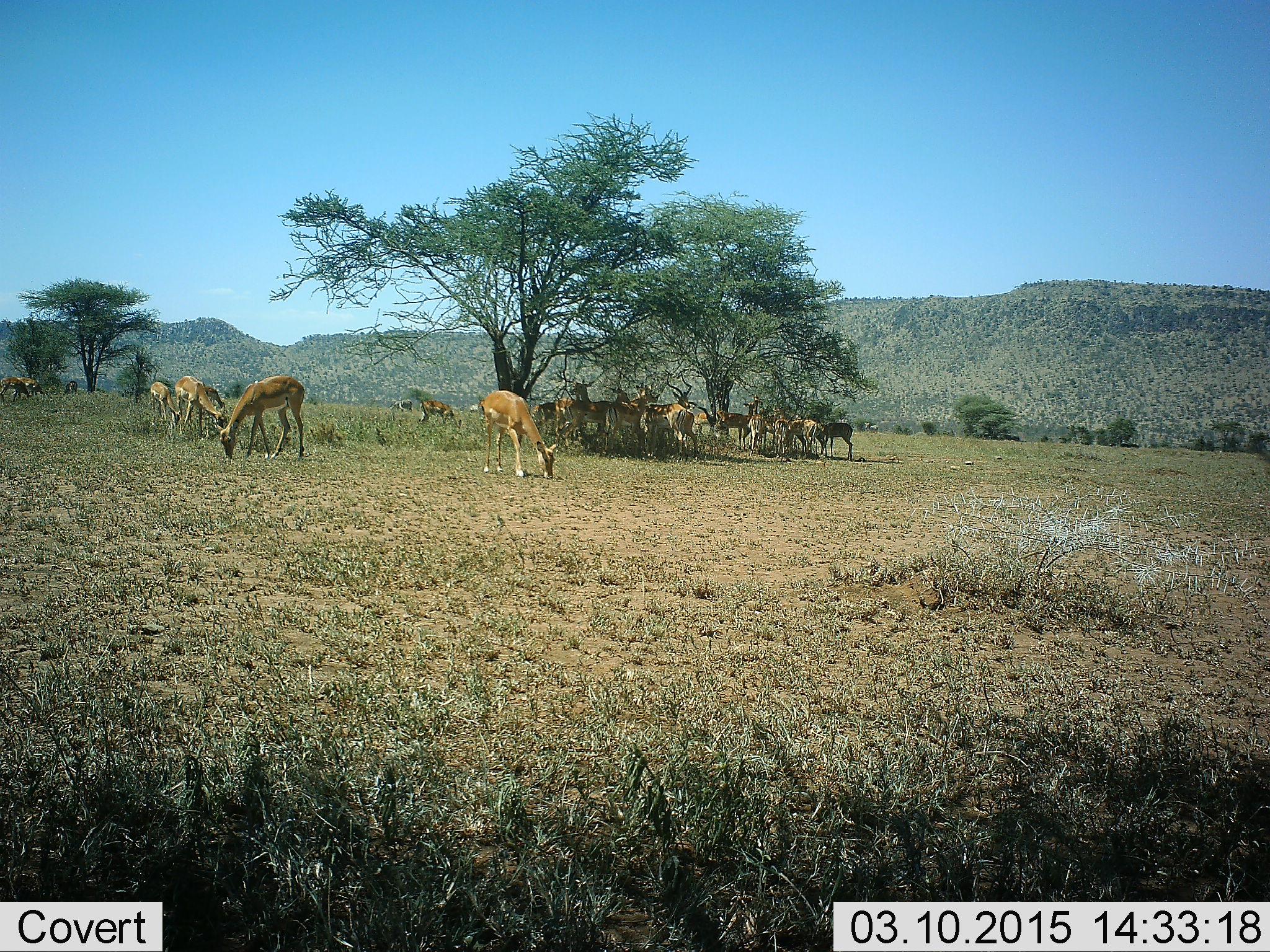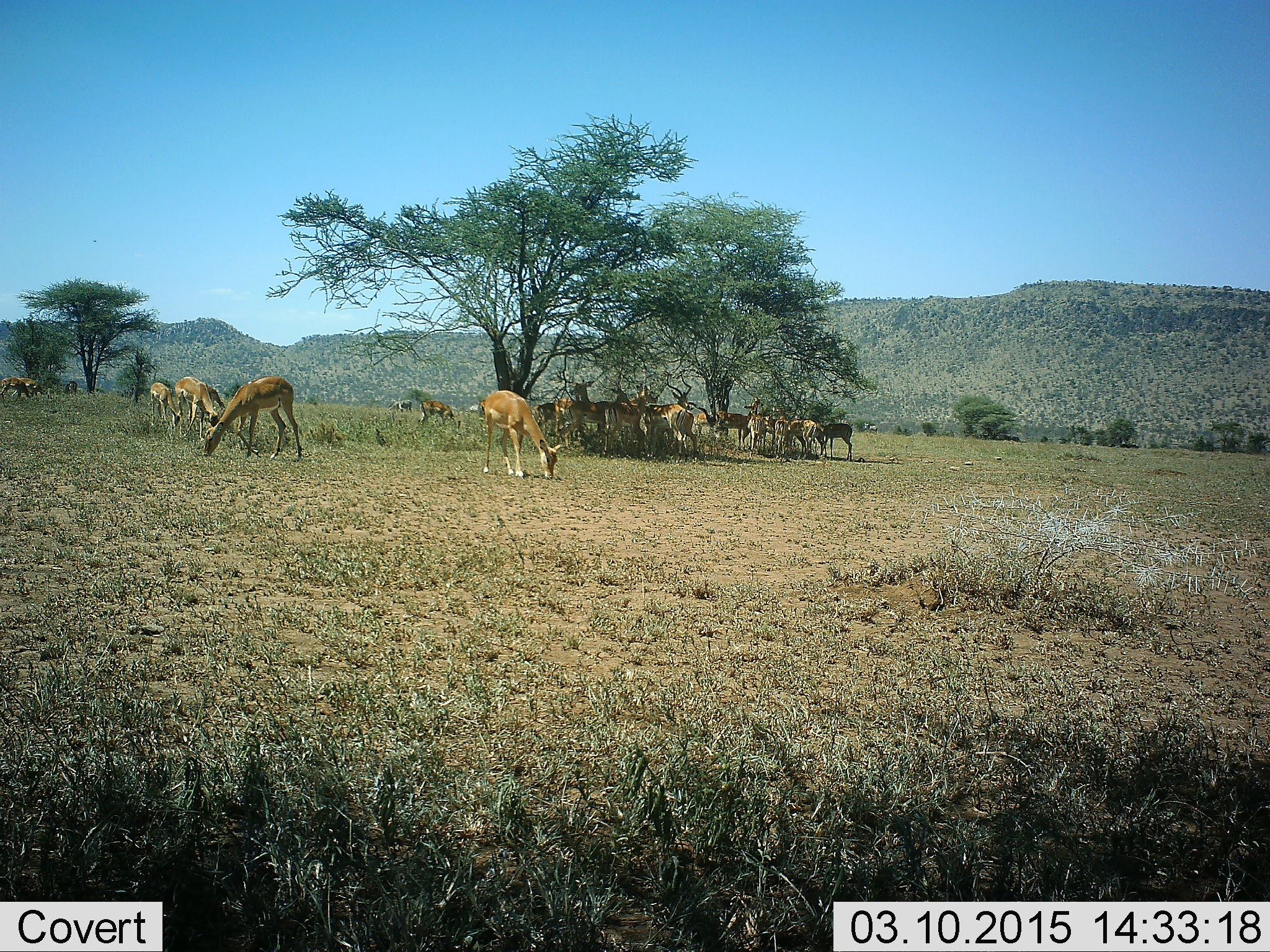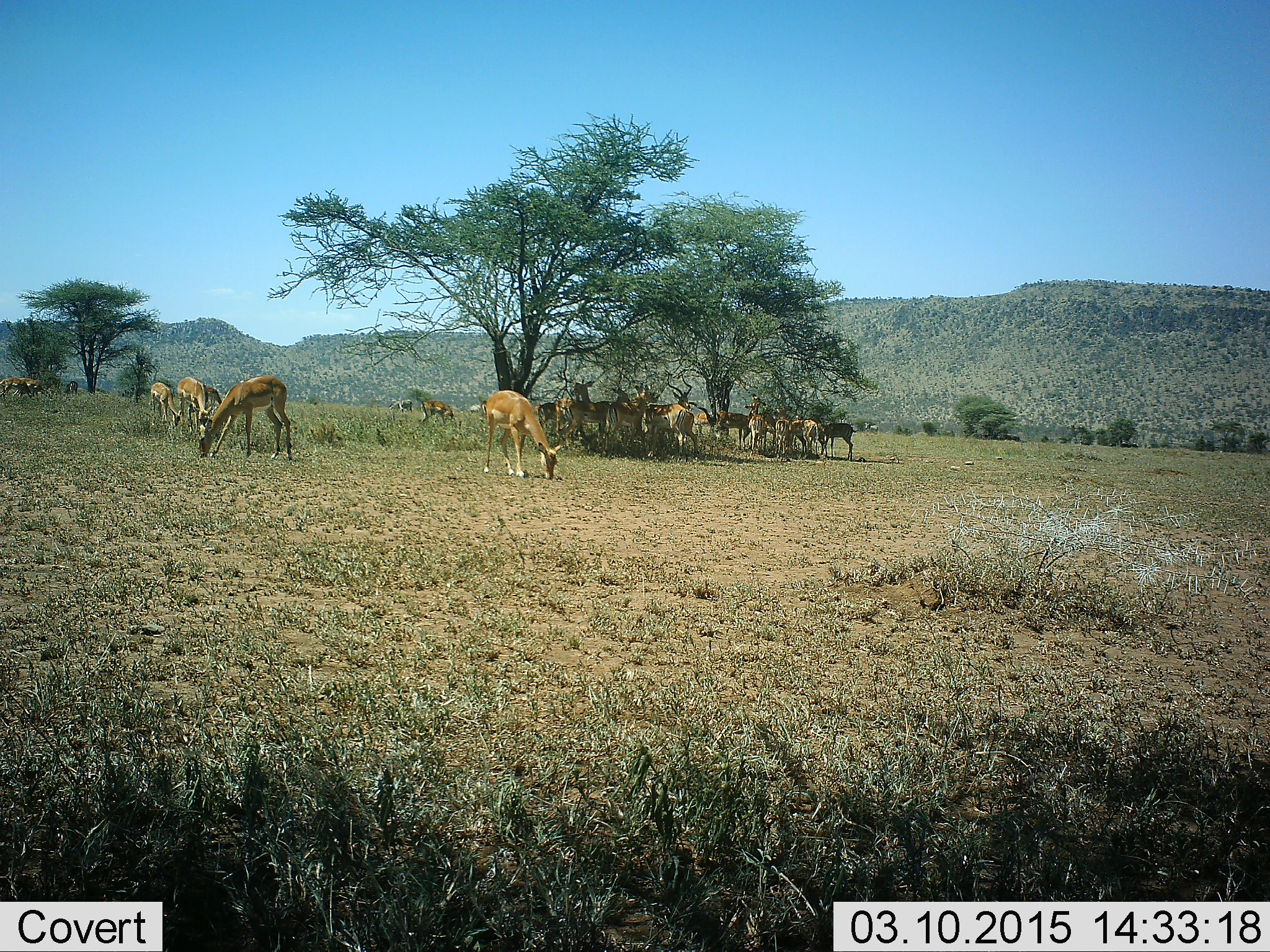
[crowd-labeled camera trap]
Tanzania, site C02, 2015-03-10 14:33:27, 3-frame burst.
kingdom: Animalia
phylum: Chordata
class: Mammalia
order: Artiodactyla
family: Bovidae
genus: Aepyceros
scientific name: Aepyceros melampus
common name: impala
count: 11-50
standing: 73%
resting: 9%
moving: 0%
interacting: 0%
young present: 0%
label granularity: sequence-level